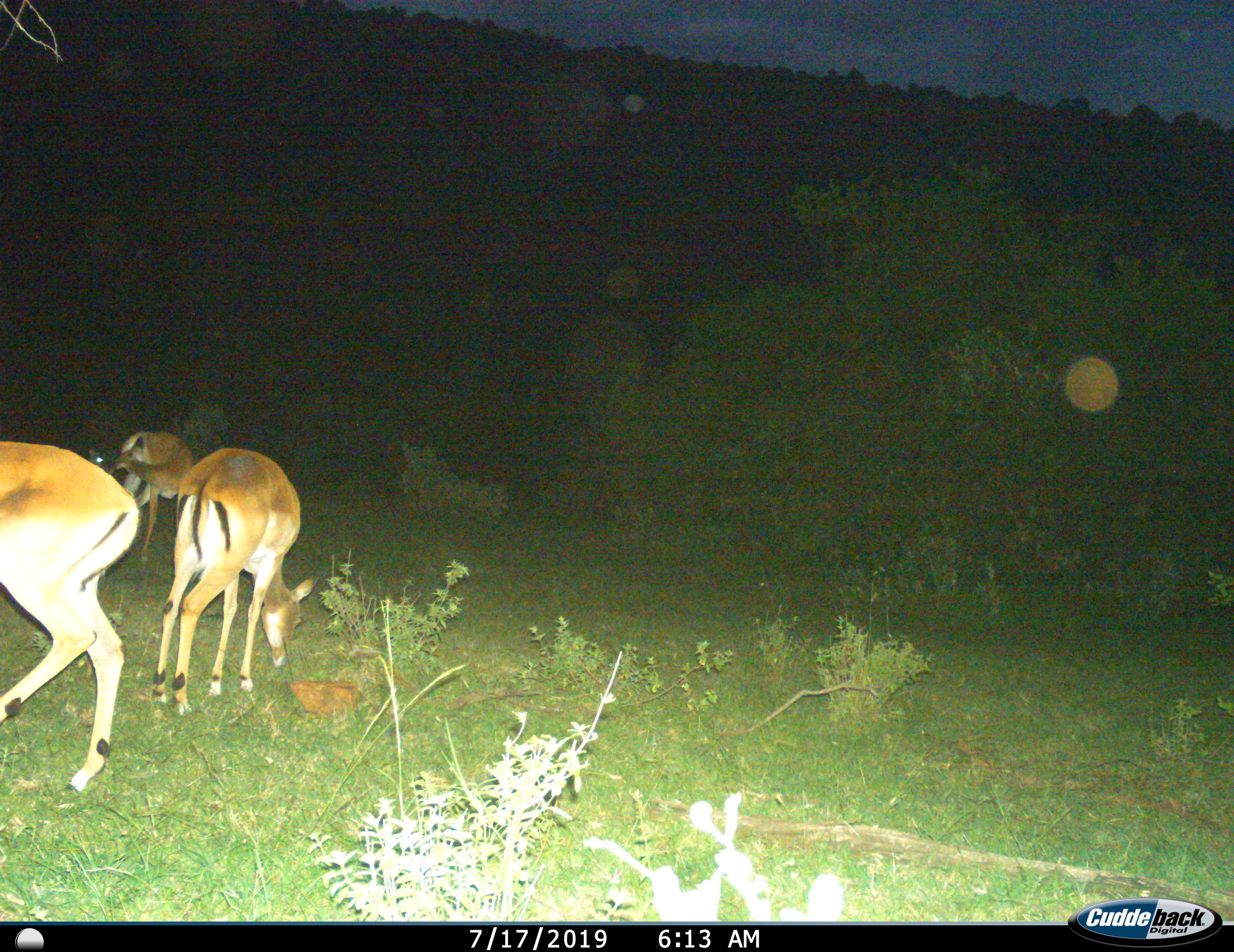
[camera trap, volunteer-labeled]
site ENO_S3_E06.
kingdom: Animalia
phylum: Chordata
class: Mammalia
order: Artiodactyla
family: Bovidae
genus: Aepyceros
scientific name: Aepyceros melampus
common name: impala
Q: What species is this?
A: Impala (Aepyceros melampus).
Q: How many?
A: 3.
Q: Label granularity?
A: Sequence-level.